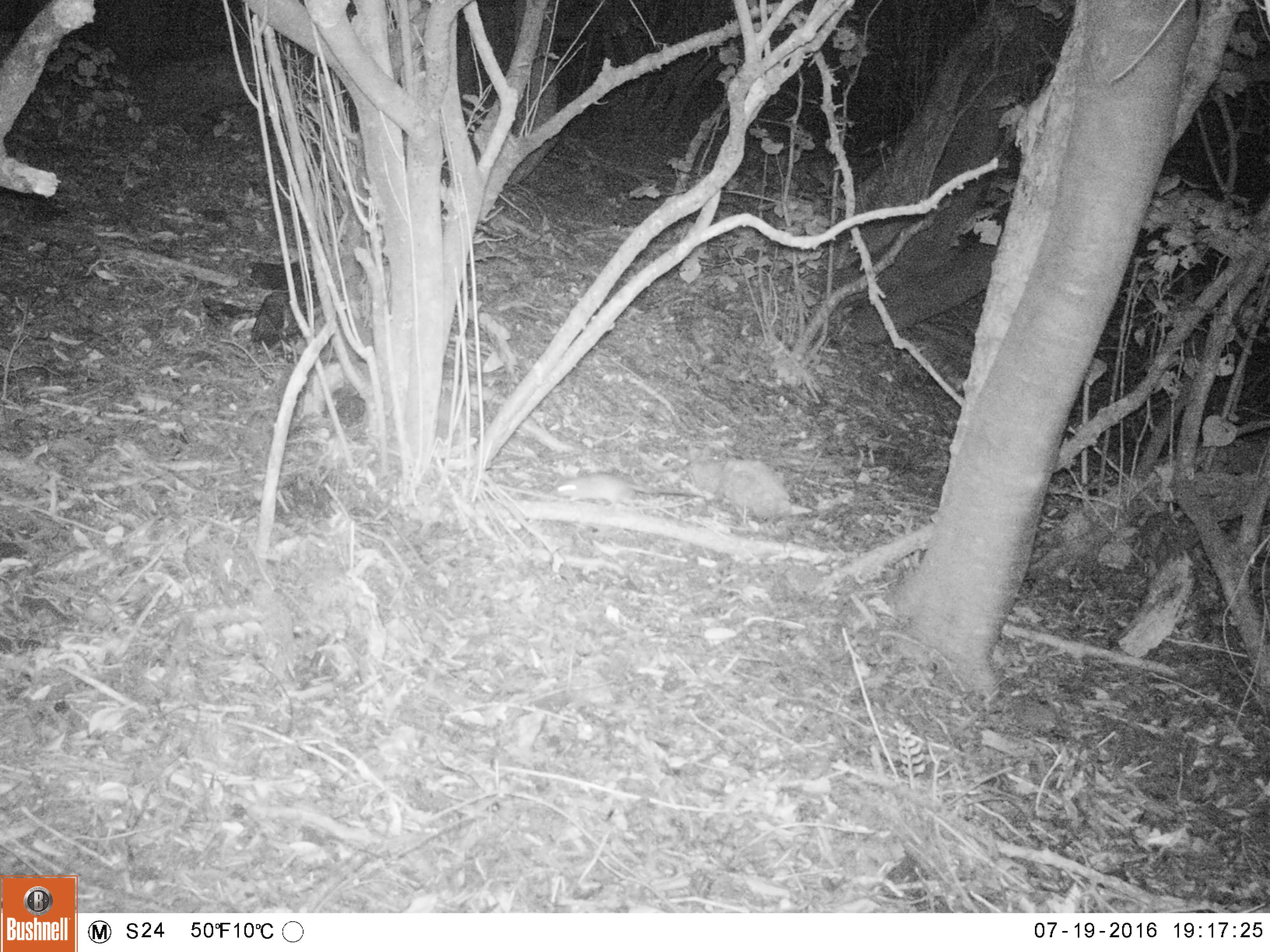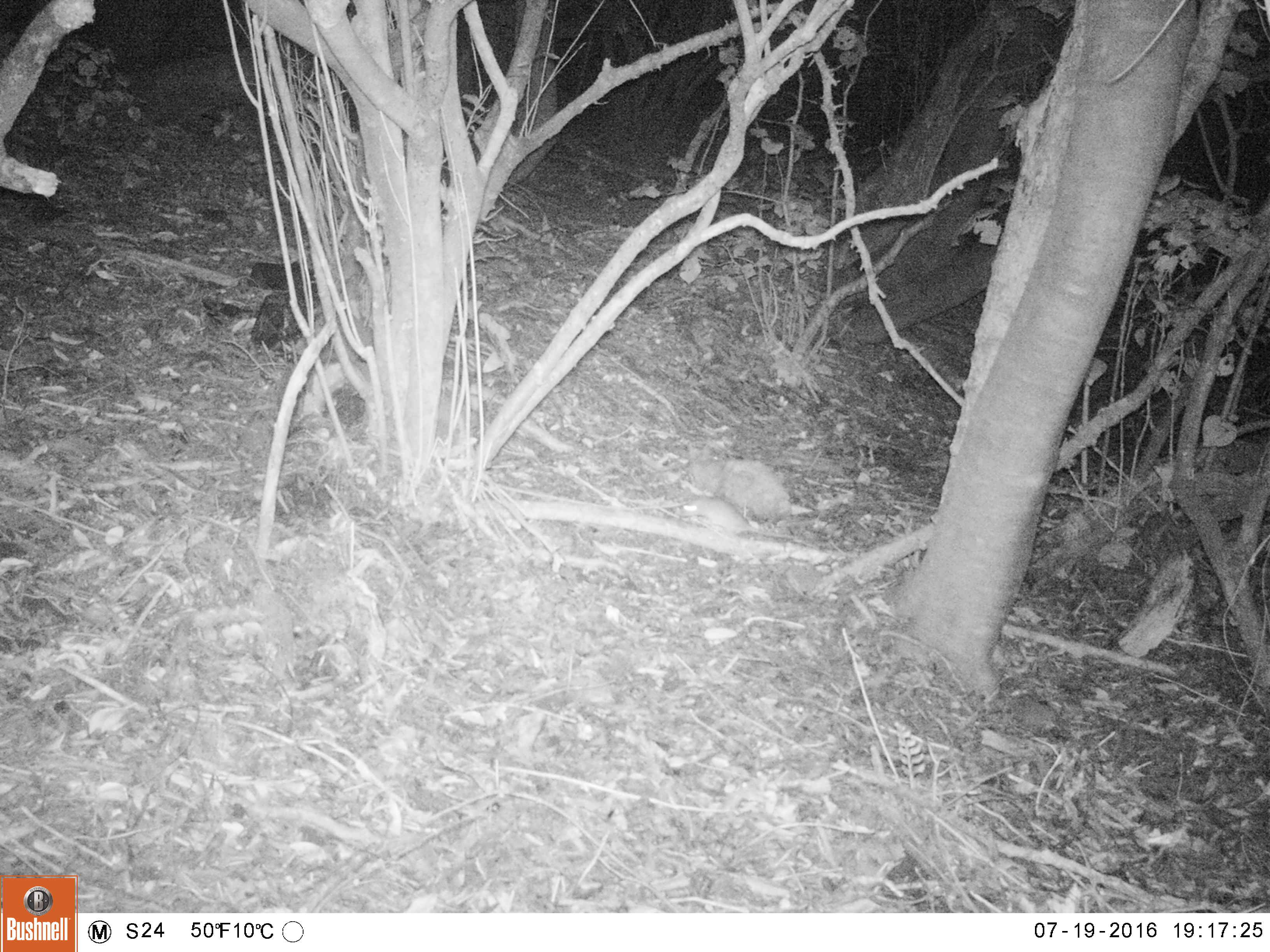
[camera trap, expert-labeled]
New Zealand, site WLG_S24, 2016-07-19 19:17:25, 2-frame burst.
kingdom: Animalia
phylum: Chordata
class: Mammalia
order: Rodentia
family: Muridae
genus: Rattus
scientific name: Rattus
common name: rat